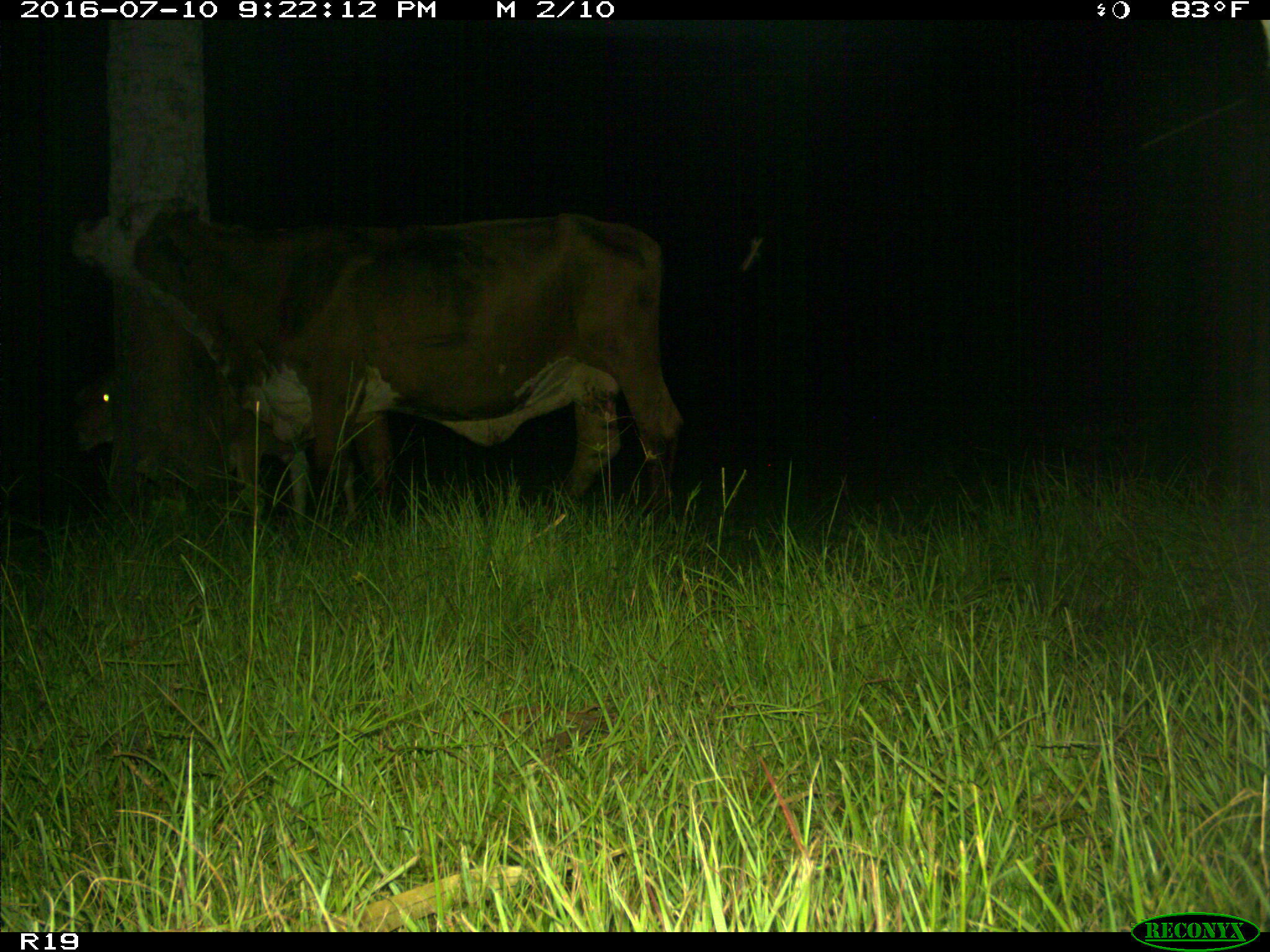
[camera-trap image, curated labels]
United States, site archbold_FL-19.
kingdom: Animalia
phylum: Chordata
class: Mammalia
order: Artiodactyla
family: Bovidae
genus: Bos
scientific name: Bos taurus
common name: domestic cow